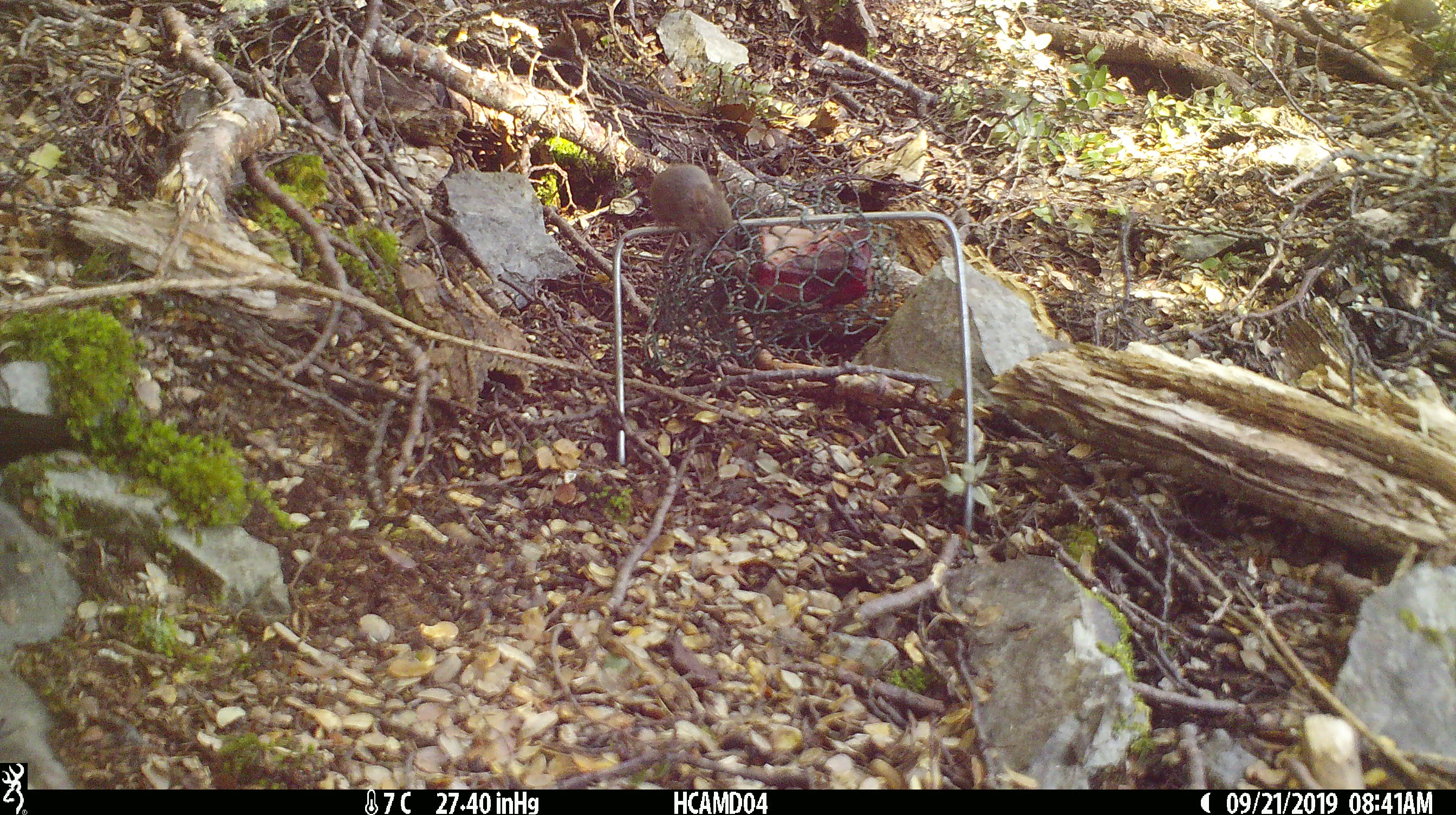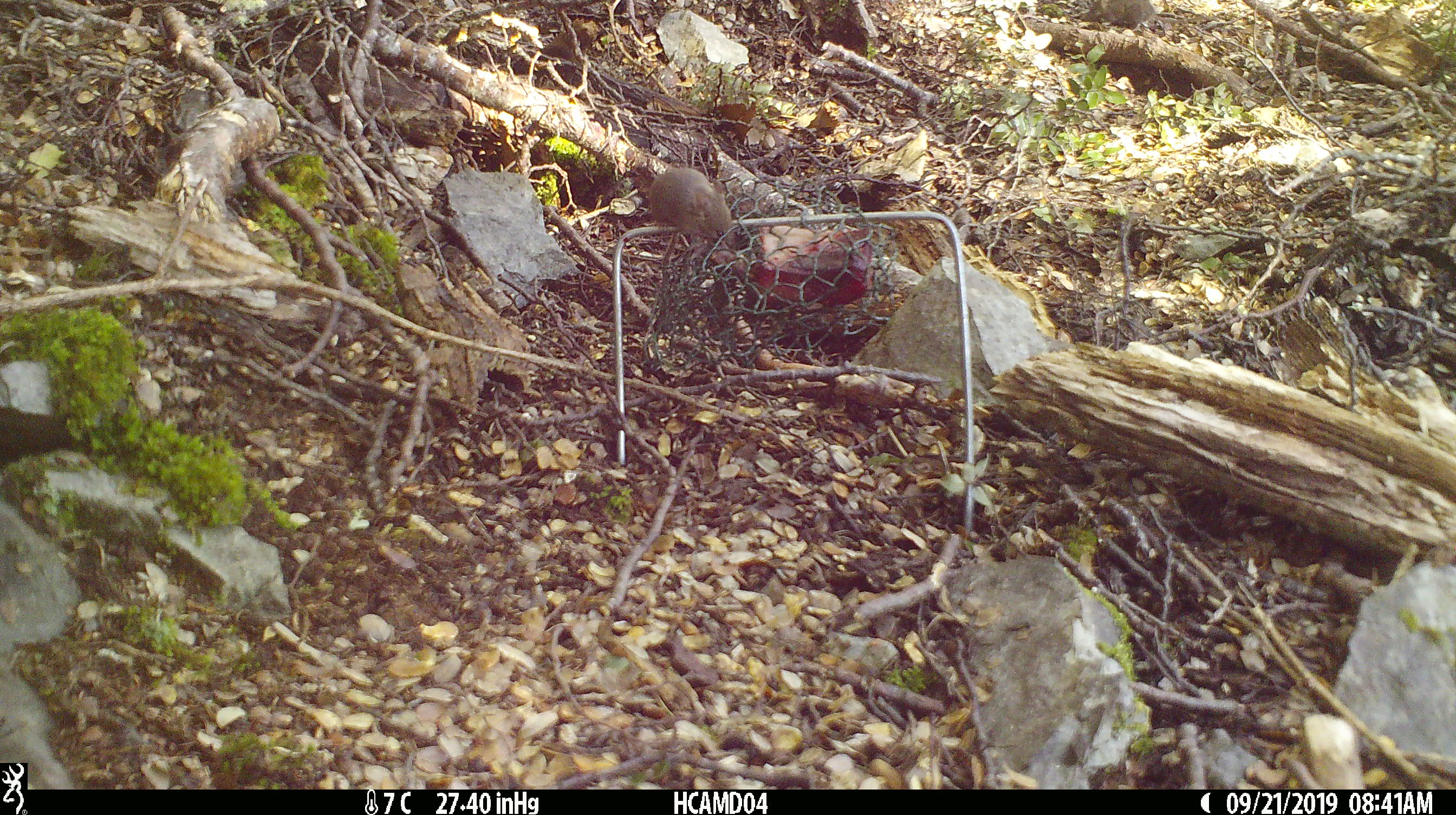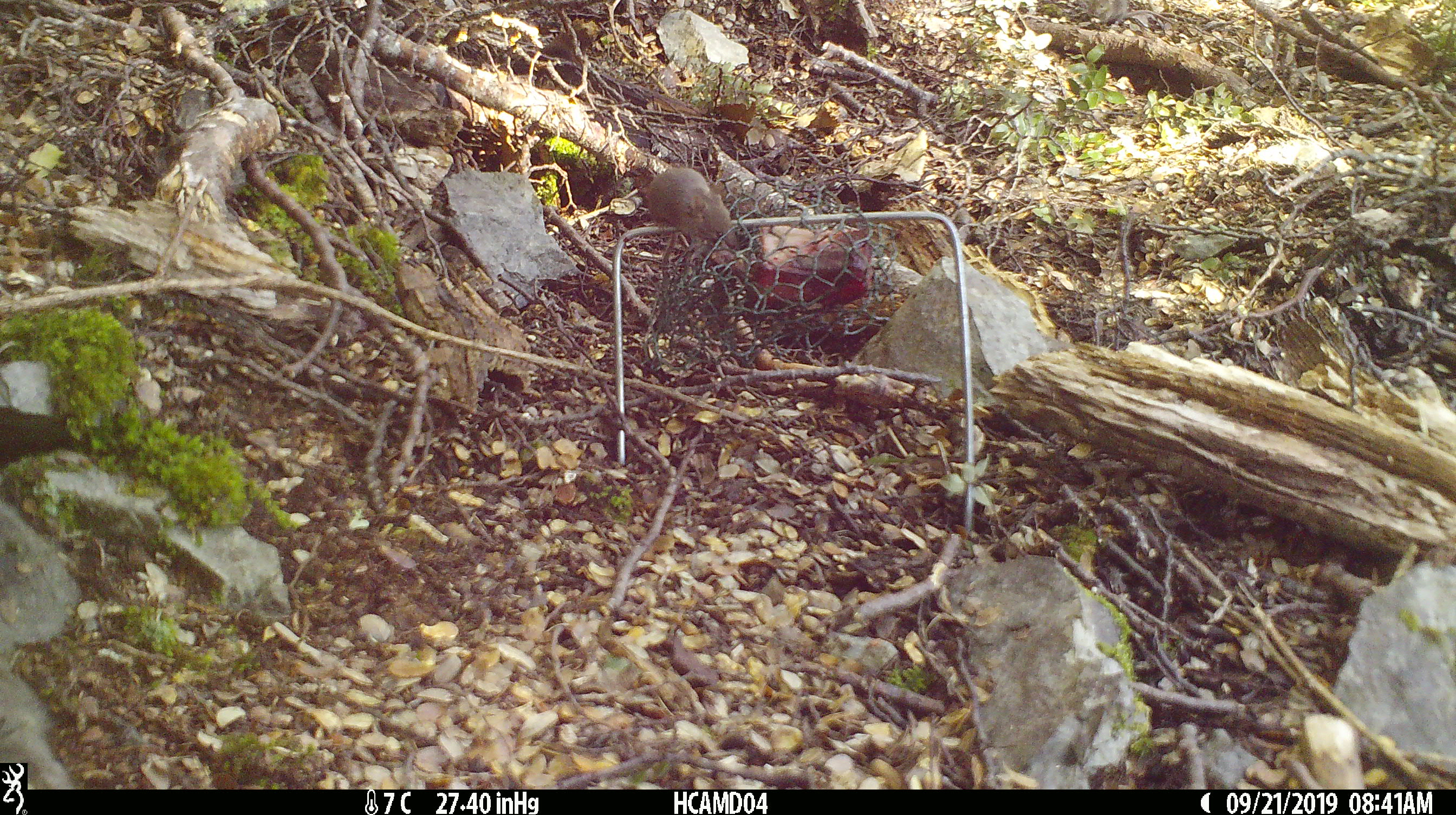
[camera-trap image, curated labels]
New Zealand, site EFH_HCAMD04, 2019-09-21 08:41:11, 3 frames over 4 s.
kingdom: Animalia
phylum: Chordata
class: Mammalia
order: Rodentia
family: Muridae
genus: Mus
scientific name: Mus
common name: mouse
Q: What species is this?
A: Mouse (Mus).